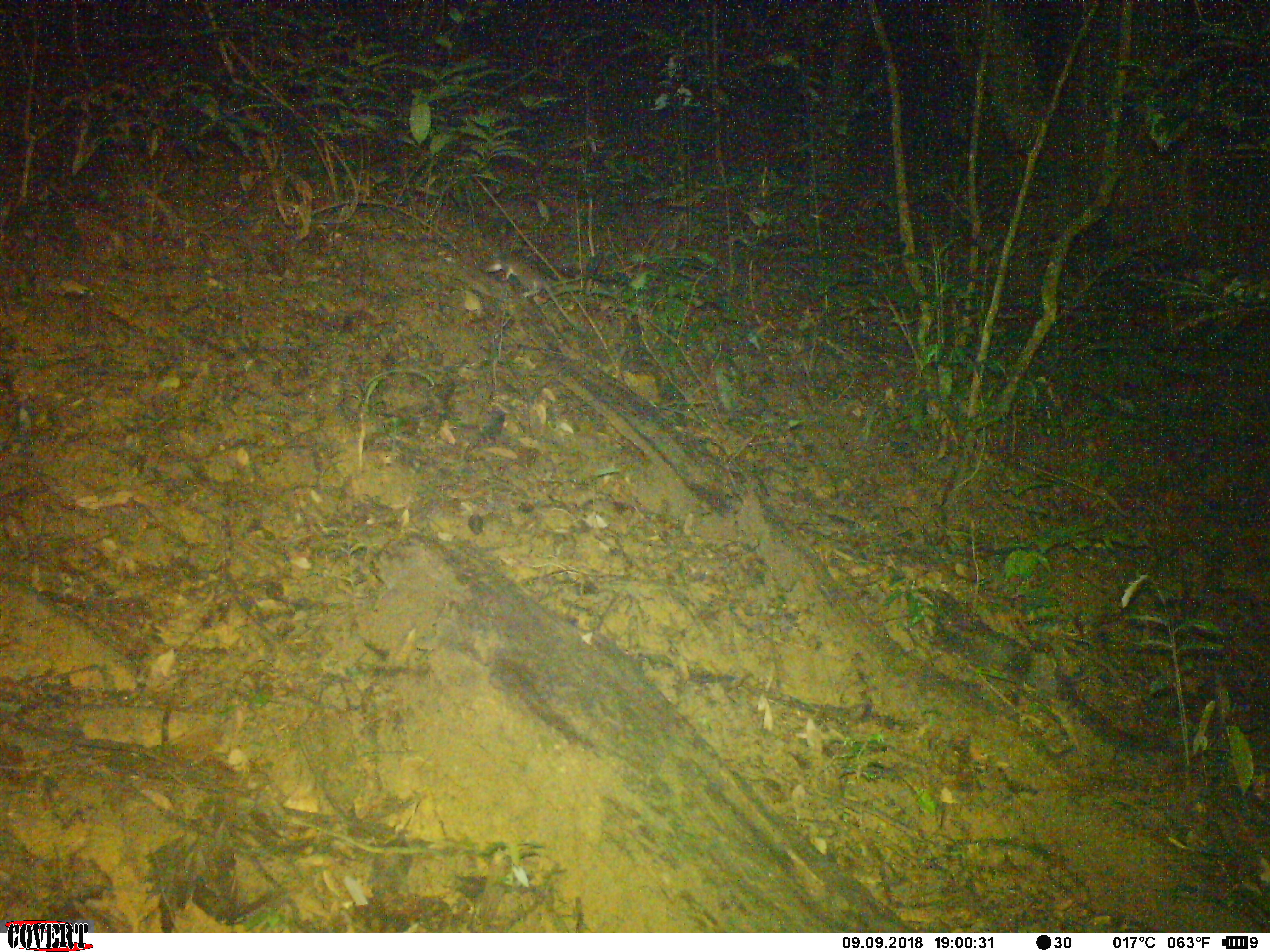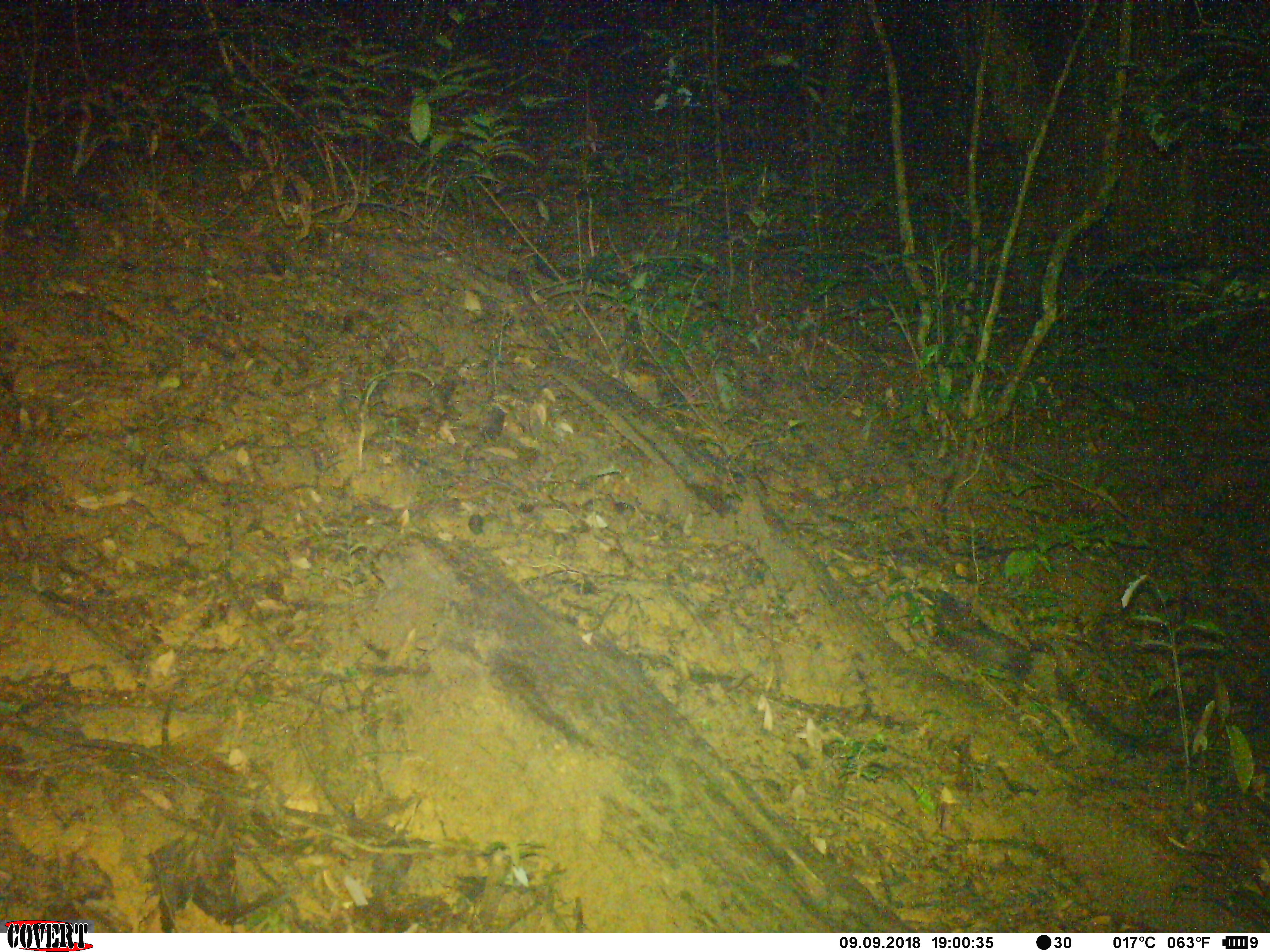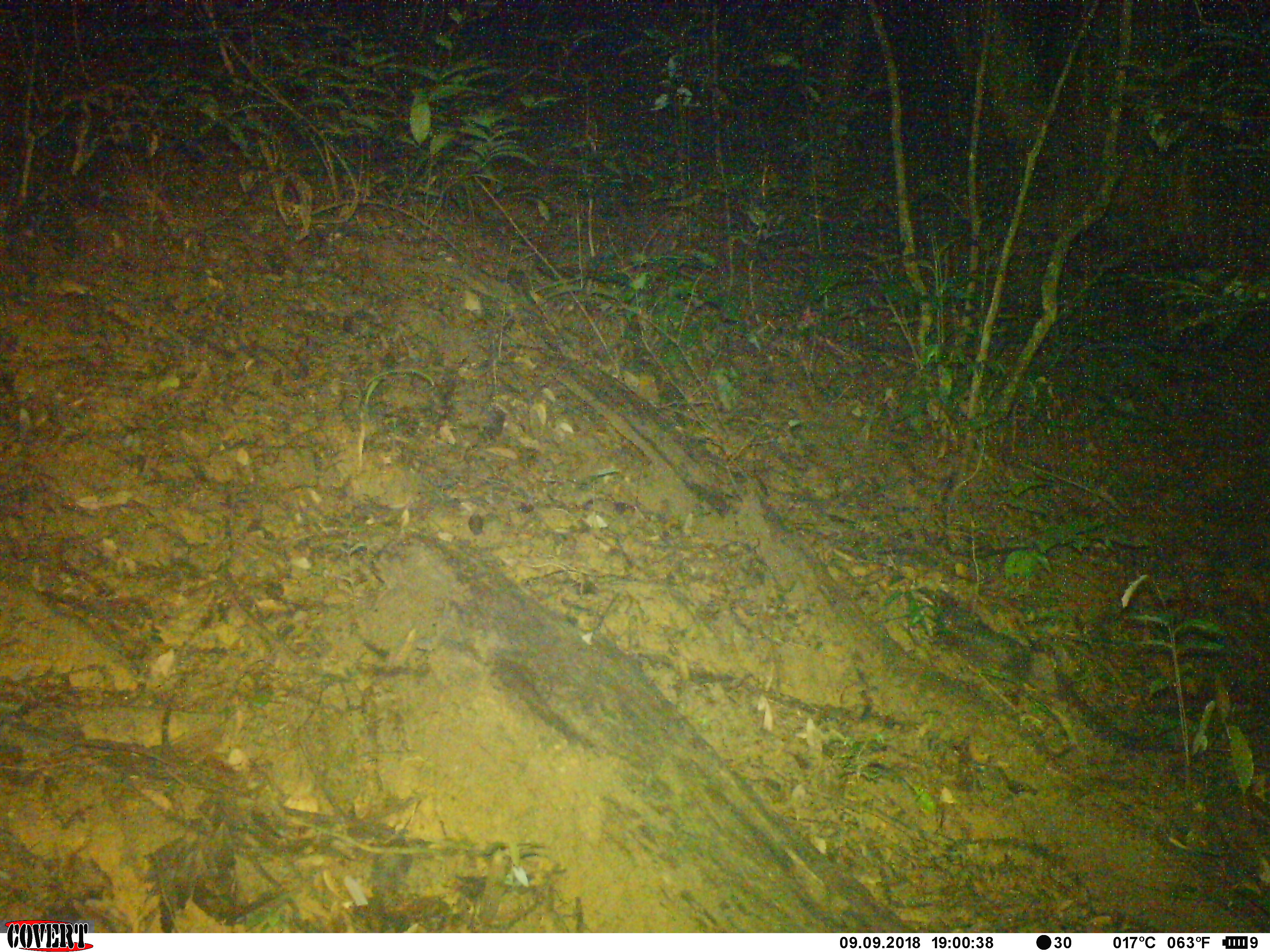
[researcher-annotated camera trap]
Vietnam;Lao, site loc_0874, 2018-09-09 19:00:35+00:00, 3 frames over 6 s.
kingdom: Animalia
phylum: Chordata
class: Mammalia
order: Rodentia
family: Muridae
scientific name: Muridae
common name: old-world mice and rats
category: unidentified murid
Unidentified murid (old-world mice and rats) (Muridae). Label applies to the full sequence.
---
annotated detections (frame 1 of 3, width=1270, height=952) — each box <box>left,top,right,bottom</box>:
unidentified murid: <box>486,257,577,329</box>